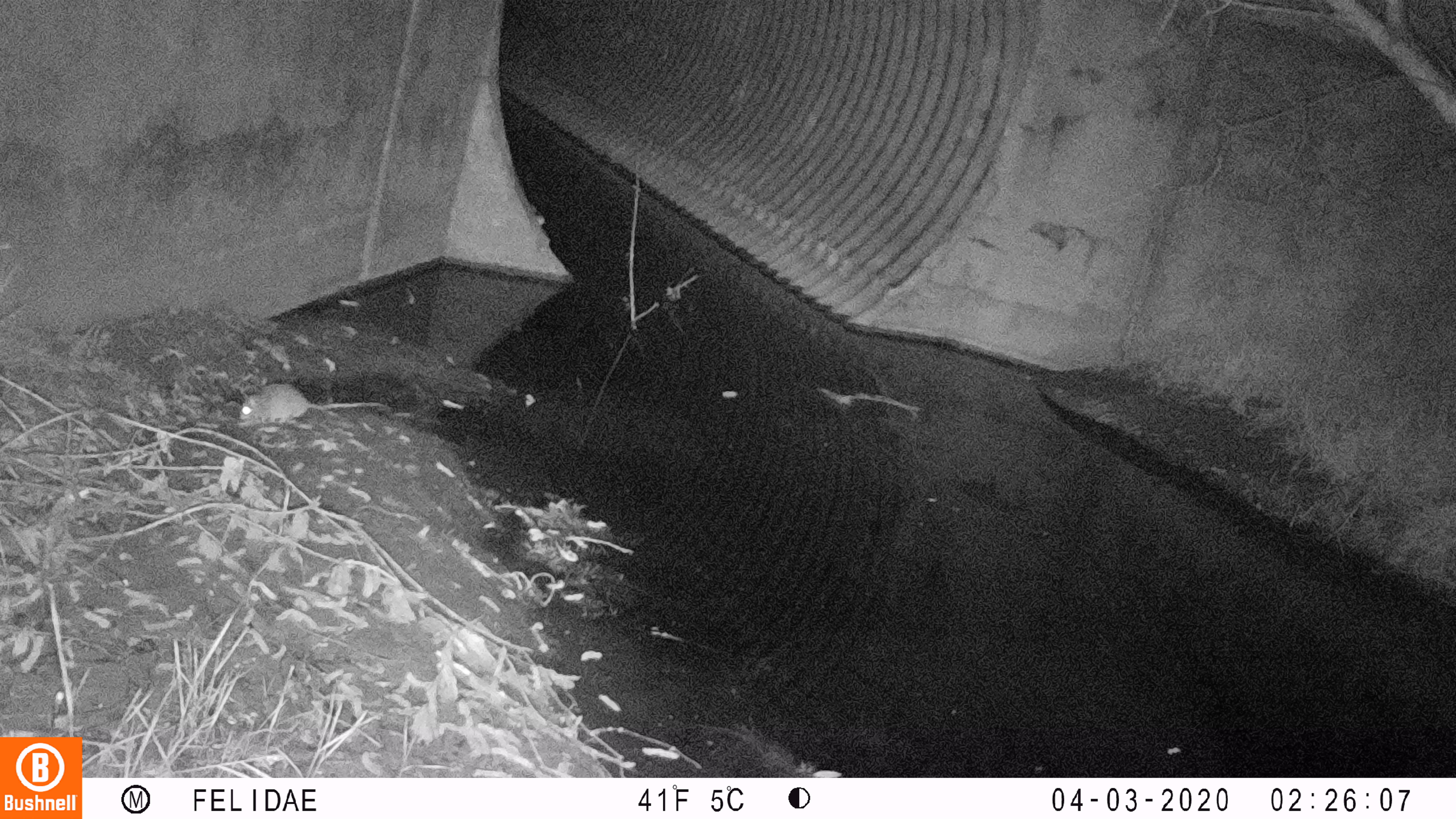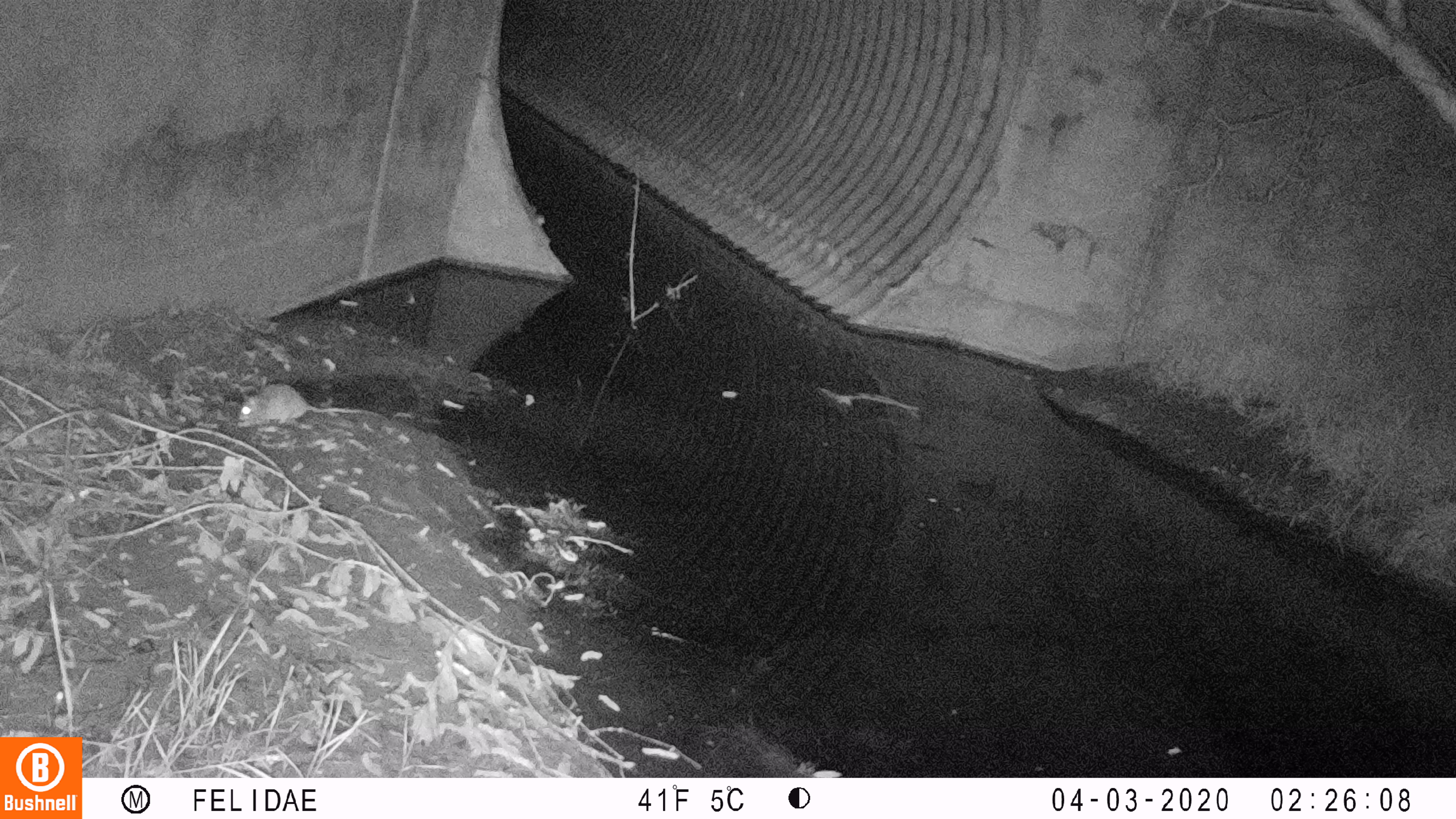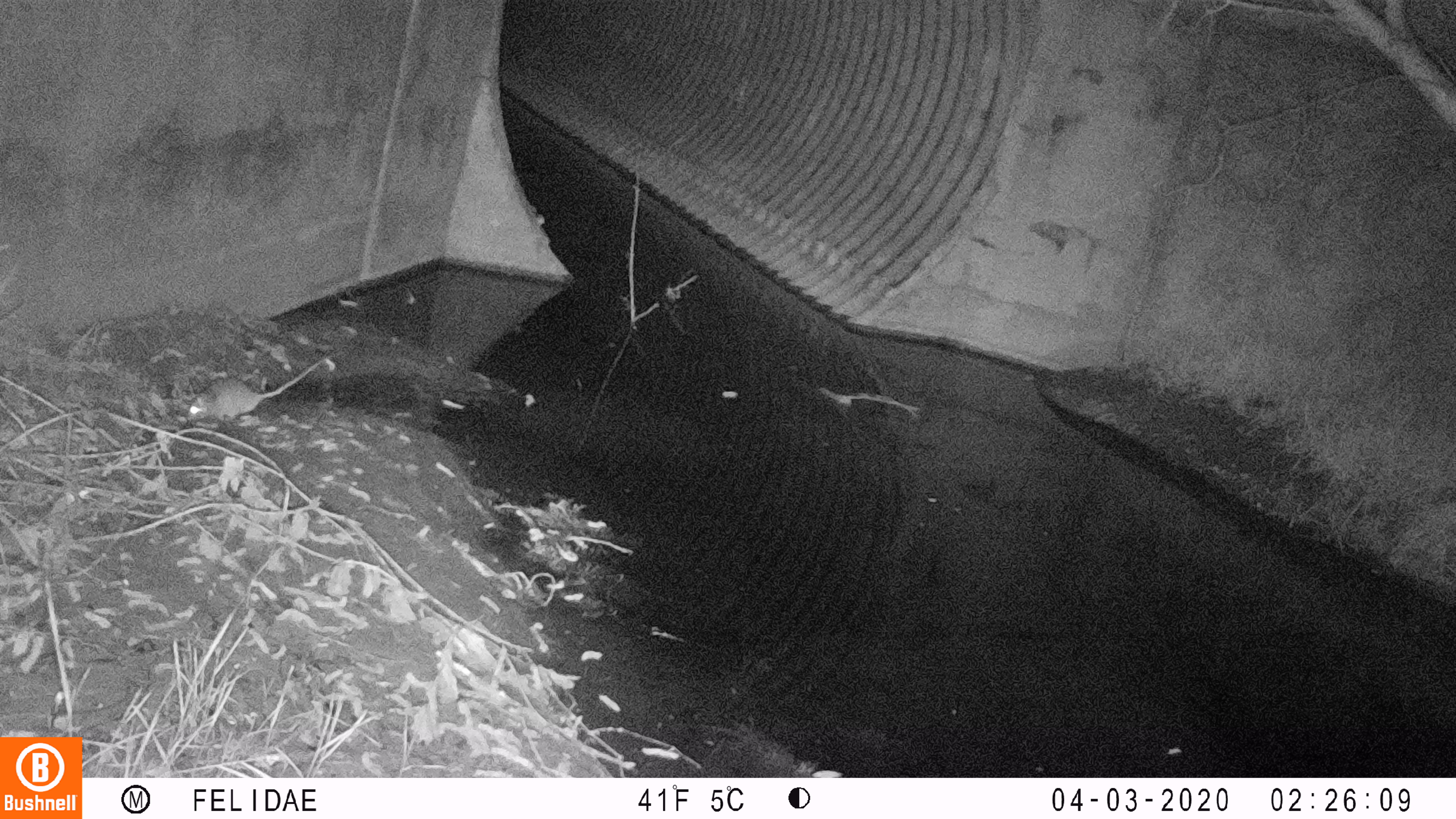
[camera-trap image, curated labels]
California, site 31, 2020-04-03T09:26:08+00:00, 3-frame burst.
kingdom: Animalia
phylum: Chordata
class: Mammalia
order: Rodentia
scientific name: Rodentia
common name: mouse or rat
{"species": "mouse or rat (Rodentia)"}